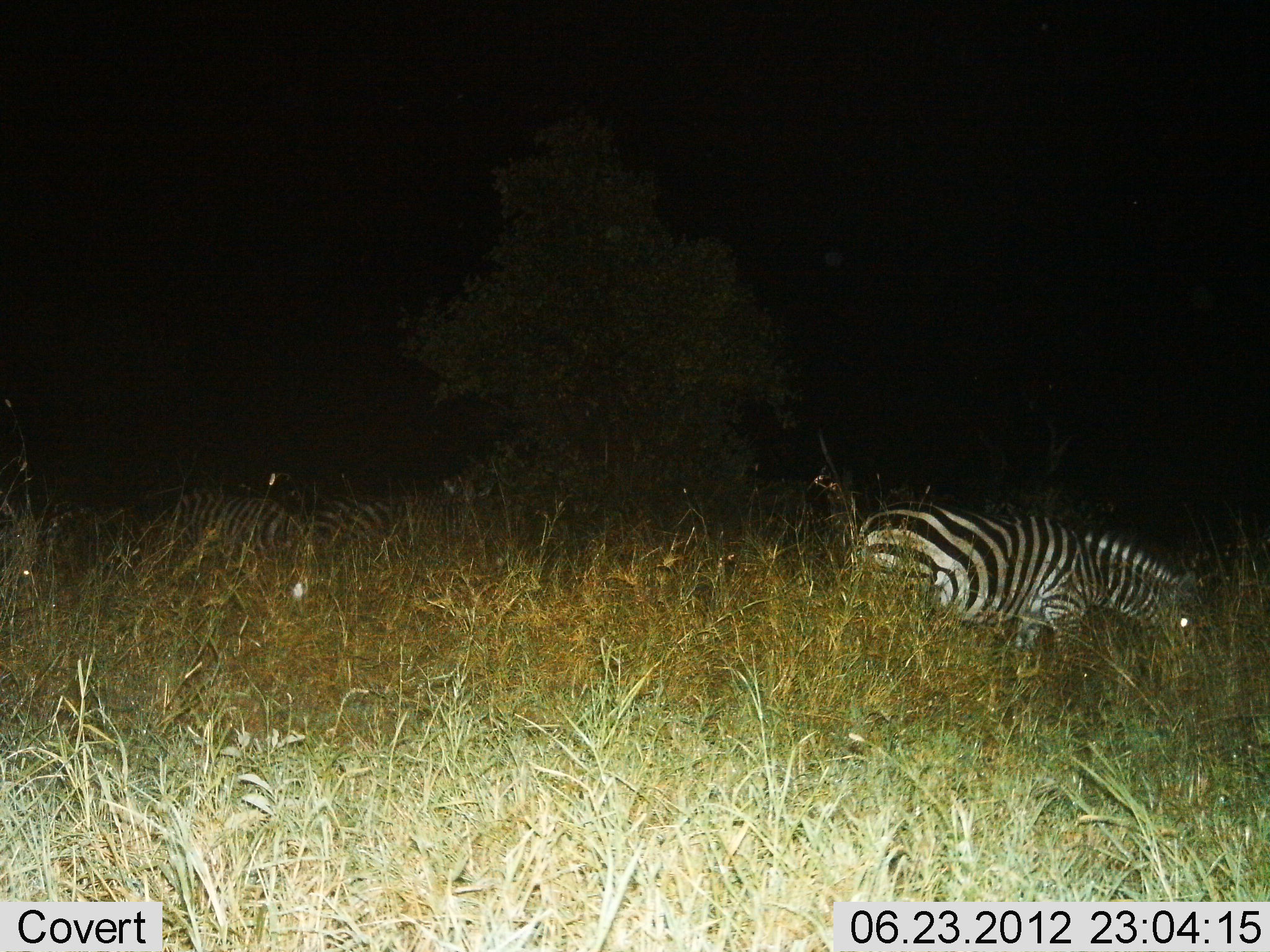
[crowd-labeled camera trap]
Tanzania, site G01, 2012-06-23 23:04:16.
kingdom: Animalia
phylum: Chordata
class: Mammalia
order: Perissodactyla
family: Equidae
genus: Equus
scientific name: Equus quagga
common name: plains zebra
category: zebra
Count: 3.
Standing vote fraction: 60%.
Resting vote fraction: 0%.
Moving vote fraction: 10%.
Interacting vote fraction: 0%.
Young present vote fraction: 0%.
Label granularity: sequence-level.